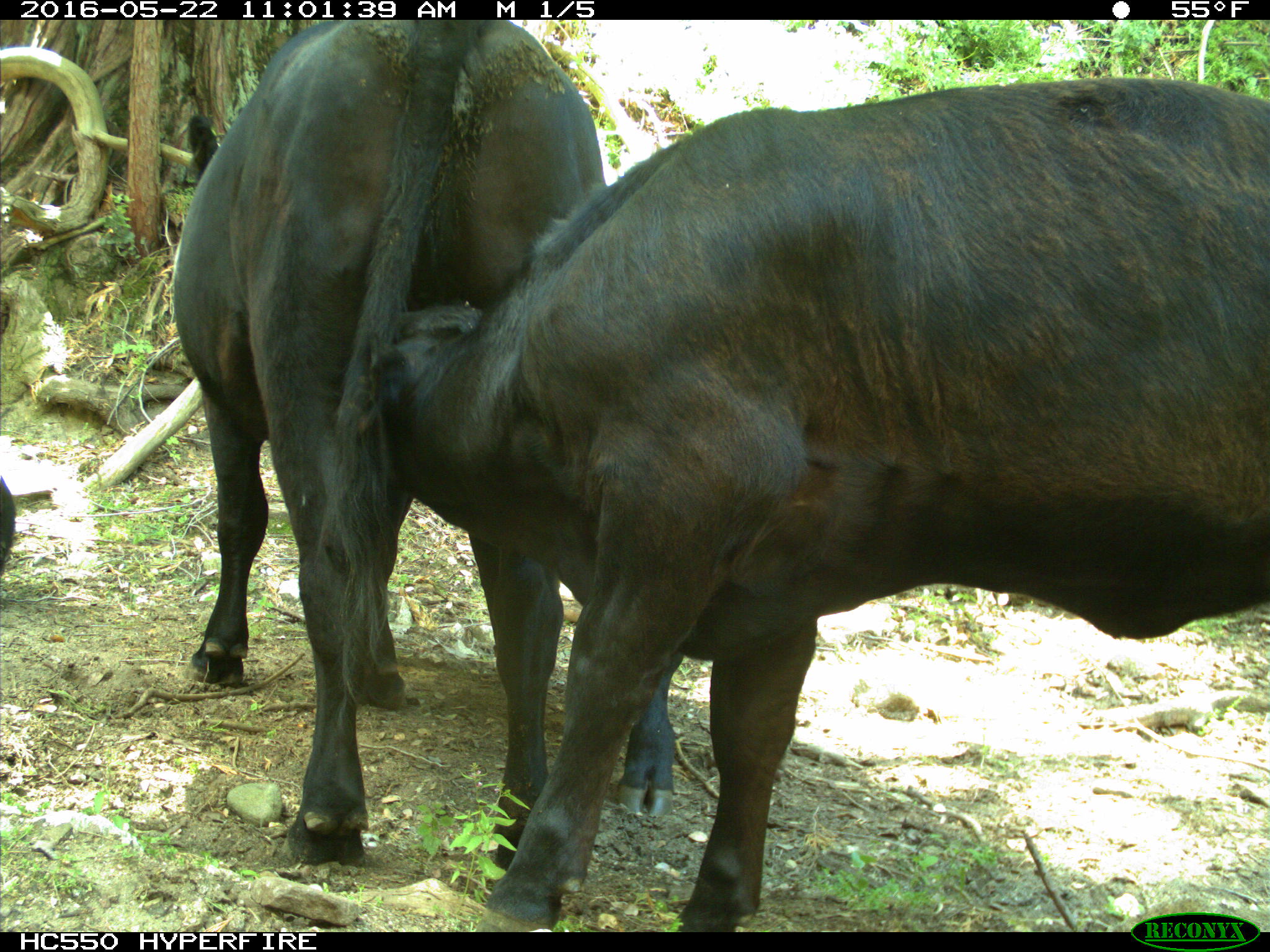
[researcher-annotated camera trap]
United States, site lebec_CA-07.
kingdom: Animalia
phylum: Chordata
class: Mammalia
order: Artiodactyla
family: Bovidae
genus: Bos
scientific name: Bos taurus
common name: domestic cow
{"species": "Bos taurus (domestic cow)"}